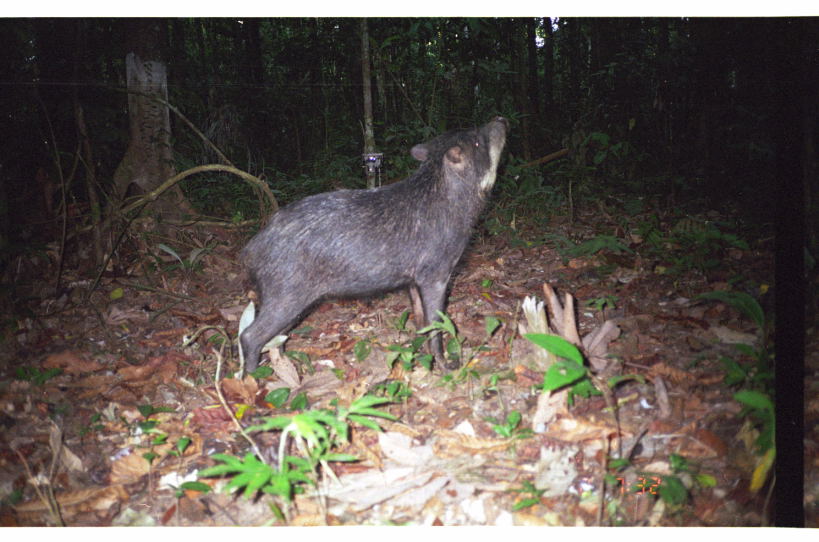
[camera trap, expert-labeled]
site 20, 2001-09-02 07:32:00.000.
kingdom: Animalia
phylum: Chordata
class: Mammalia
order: Artiodactyla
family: Tayassuidae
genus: Tayassu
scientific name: Tayassu pecari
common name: white-lipped peccary